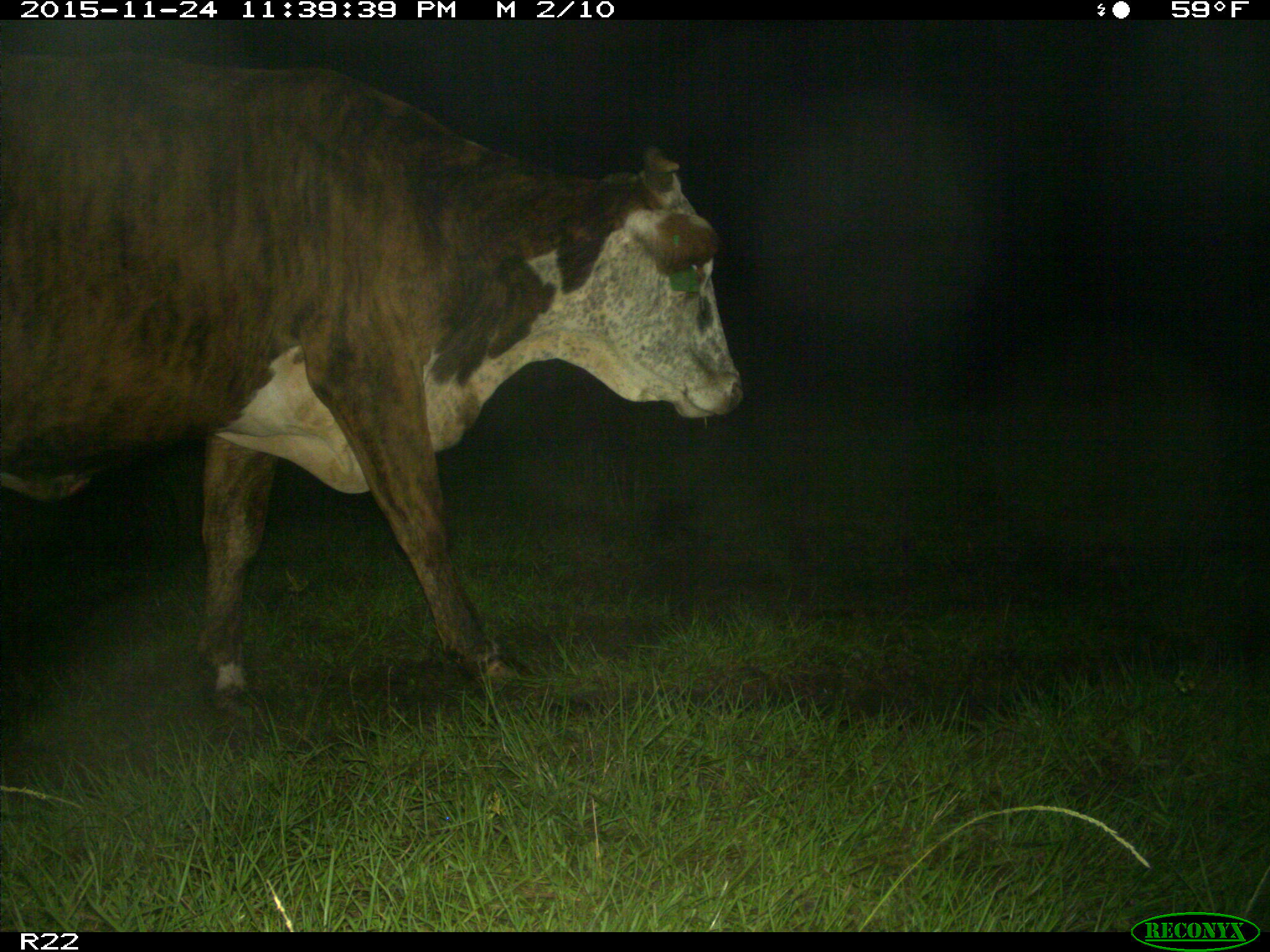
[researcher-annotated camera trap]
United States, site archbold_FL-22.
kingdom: Animalia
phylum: Chordata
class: Mammalia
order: Artiodactyla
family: Bovidae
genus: Bos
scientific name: Bos taurus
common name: domestic cow